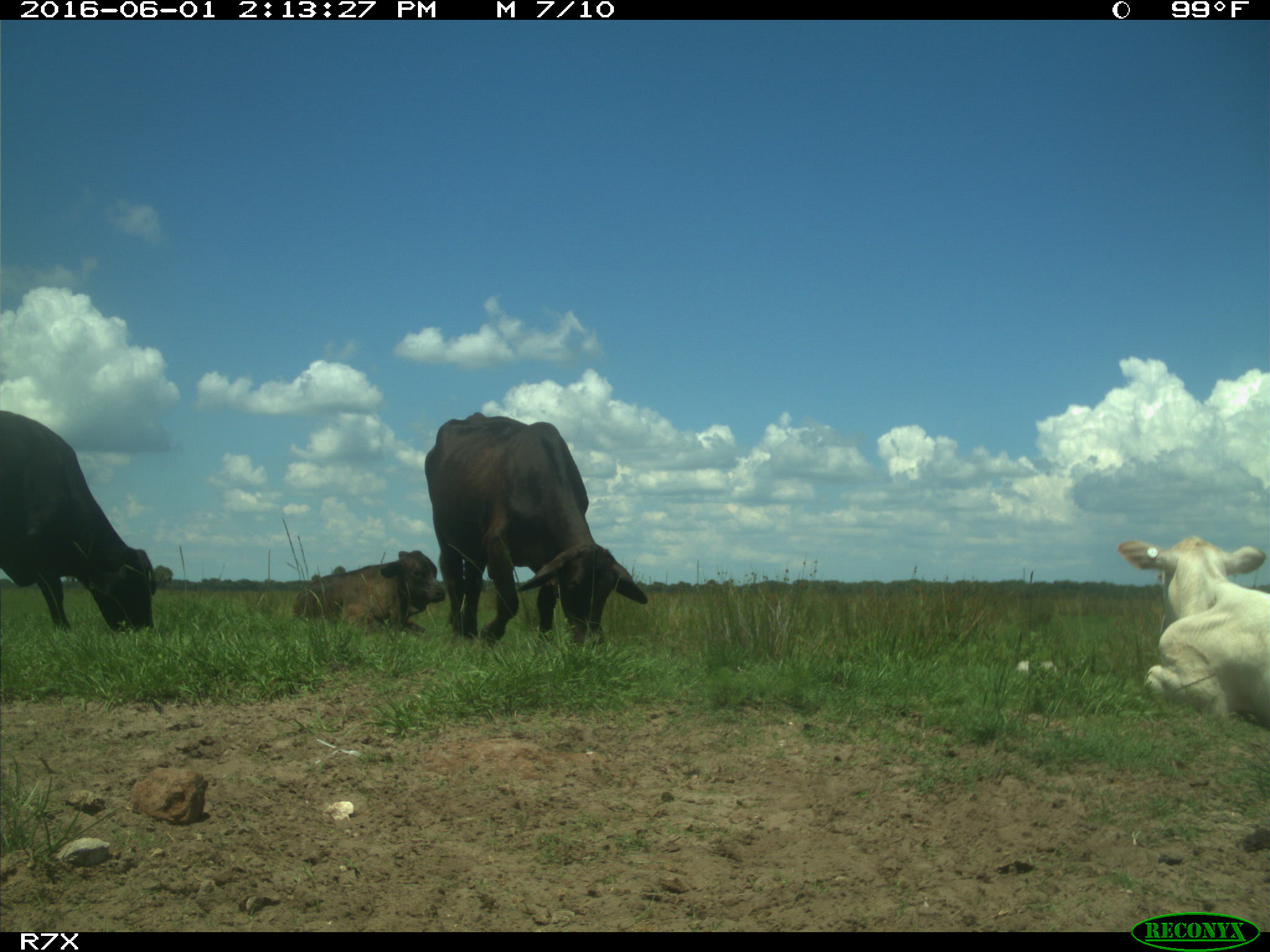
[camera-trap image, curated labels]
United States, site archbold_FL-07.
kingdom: Animalia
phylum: Chordata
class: Mammalia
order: Artiodactyla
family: Bovidae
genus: Bos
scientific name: Bos taurus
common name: domestic cow